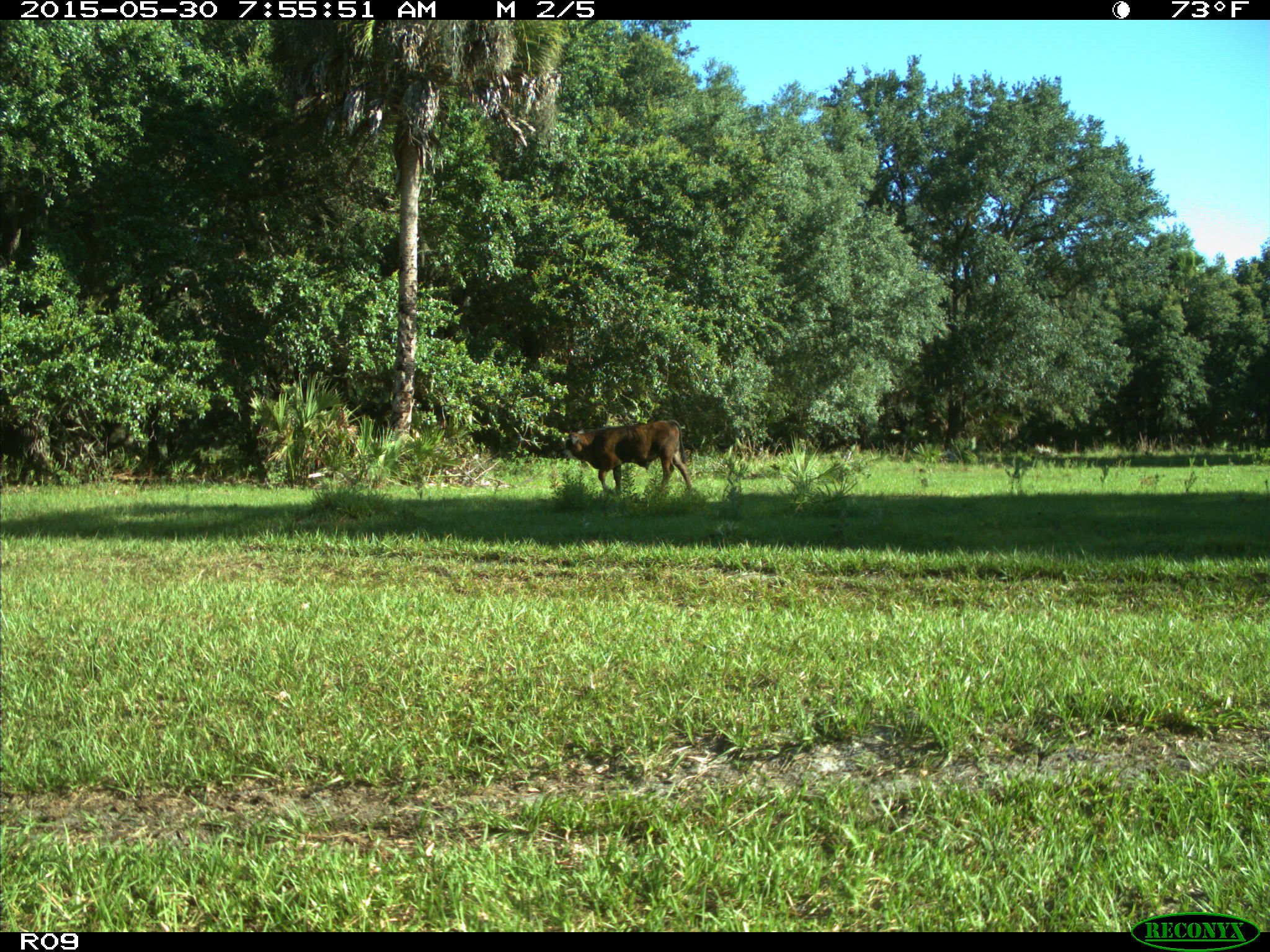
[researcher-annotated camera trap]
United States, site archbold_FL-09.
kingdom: Animalia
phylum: Chordata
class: Mammalia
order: Artiodactyla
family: Bovidae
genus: Bos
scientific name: Bos taurus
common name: domestic cow